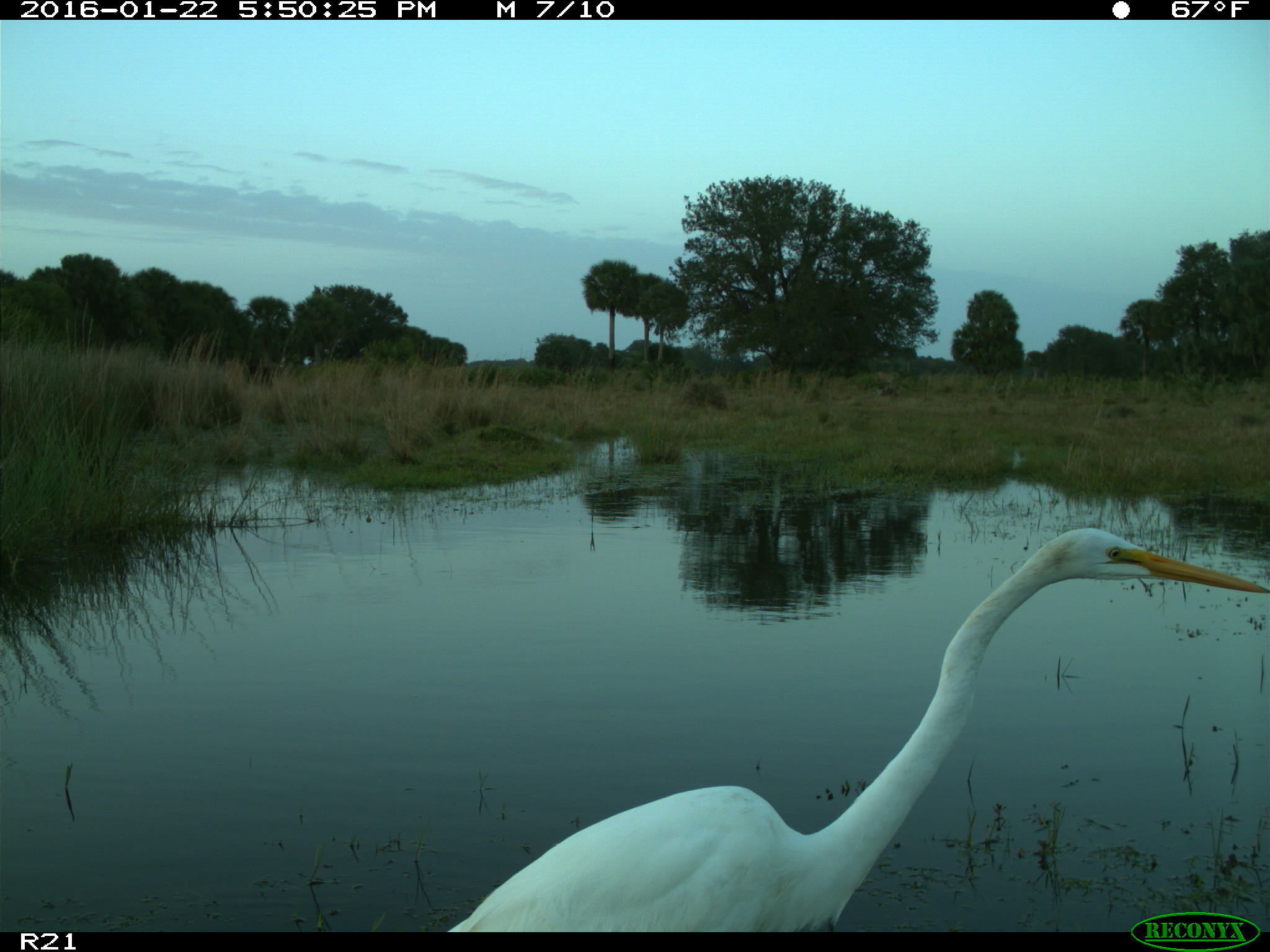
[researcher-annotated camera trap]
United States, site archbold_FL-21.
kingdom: Animalia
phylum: Chordata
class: Aves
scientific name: Aves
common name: birds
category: unidentified bird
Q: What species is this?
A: Unidentified bird (birds) (Aves).